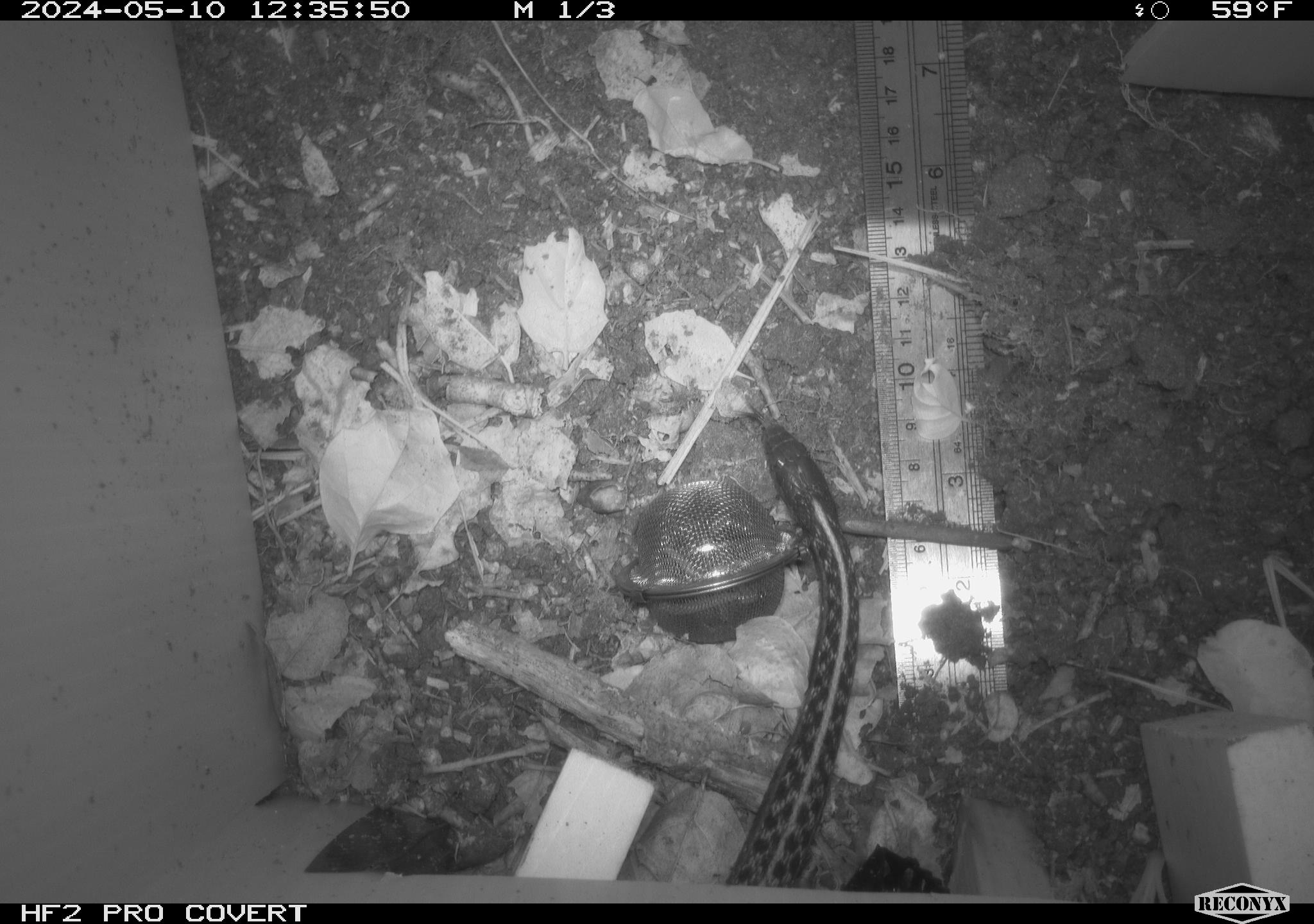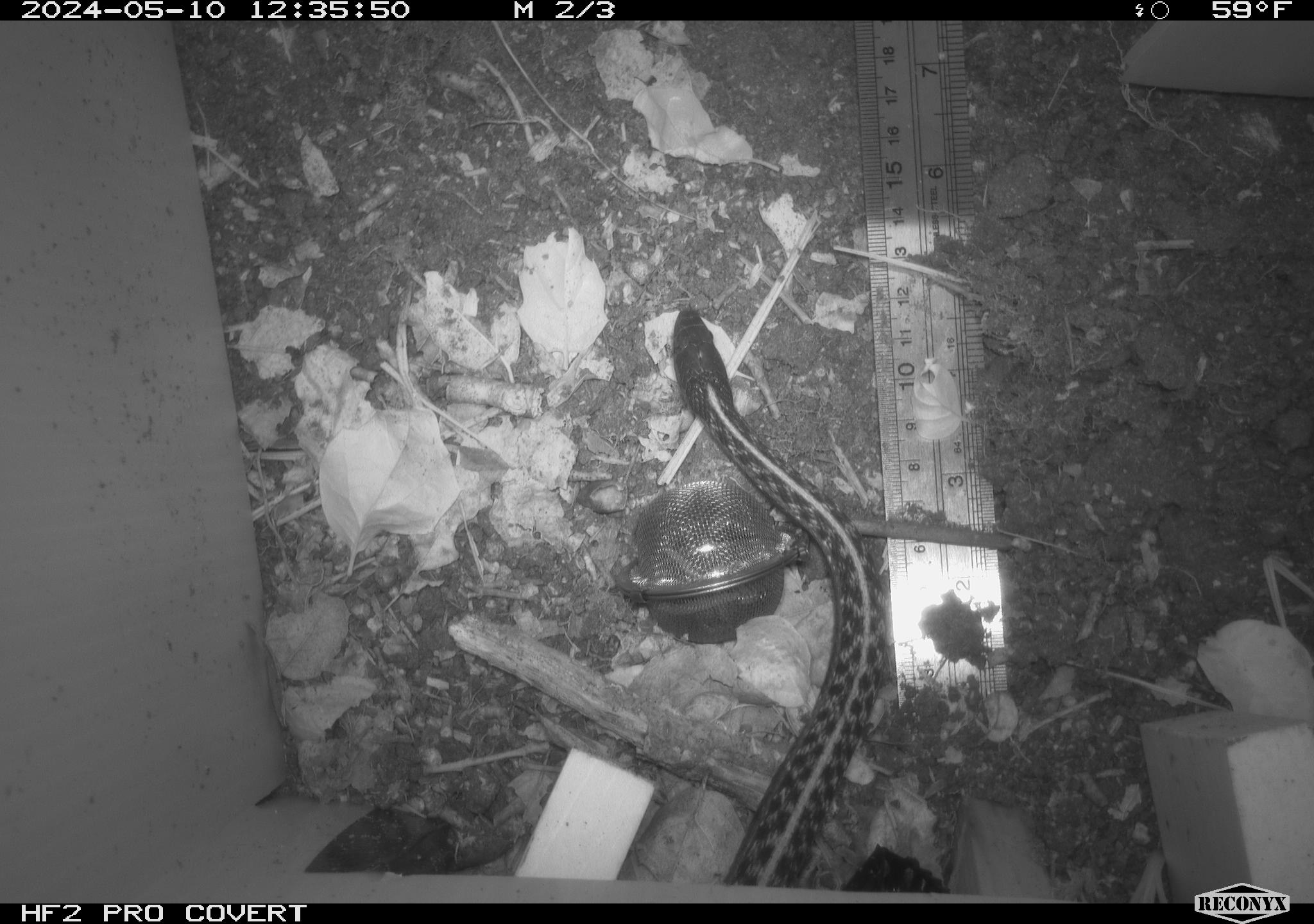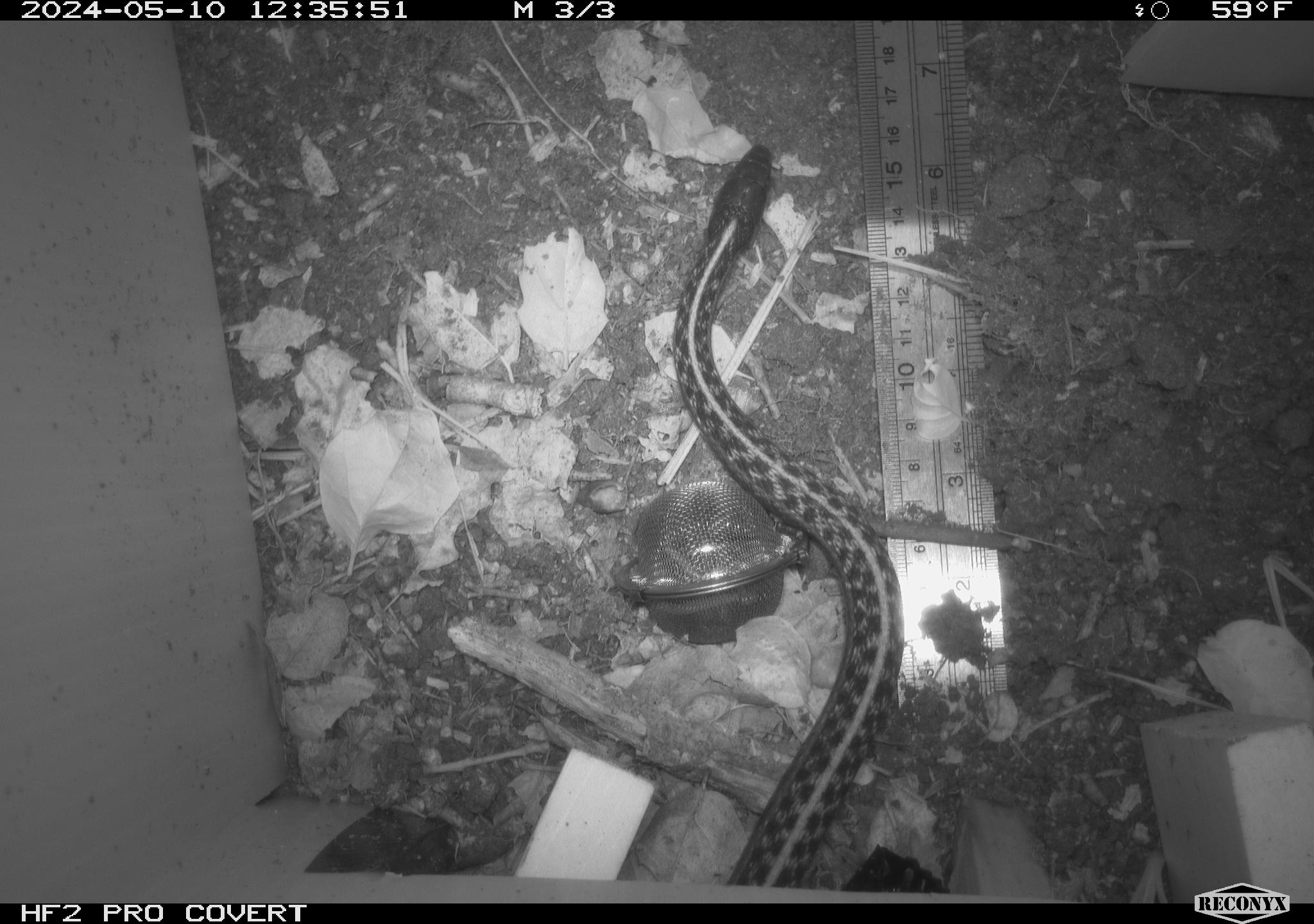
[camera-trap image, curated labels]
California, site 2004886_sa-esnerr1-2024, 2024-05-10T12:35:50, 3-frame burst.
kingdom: Animalia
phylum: Chordata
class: Reptilia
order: Squamata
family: Colubridae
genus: Thamnophis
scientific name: Thamnophis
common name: american gartersnakes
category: thamnophis species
Thamnophis species (american gartersnakes) (Thamnophis).